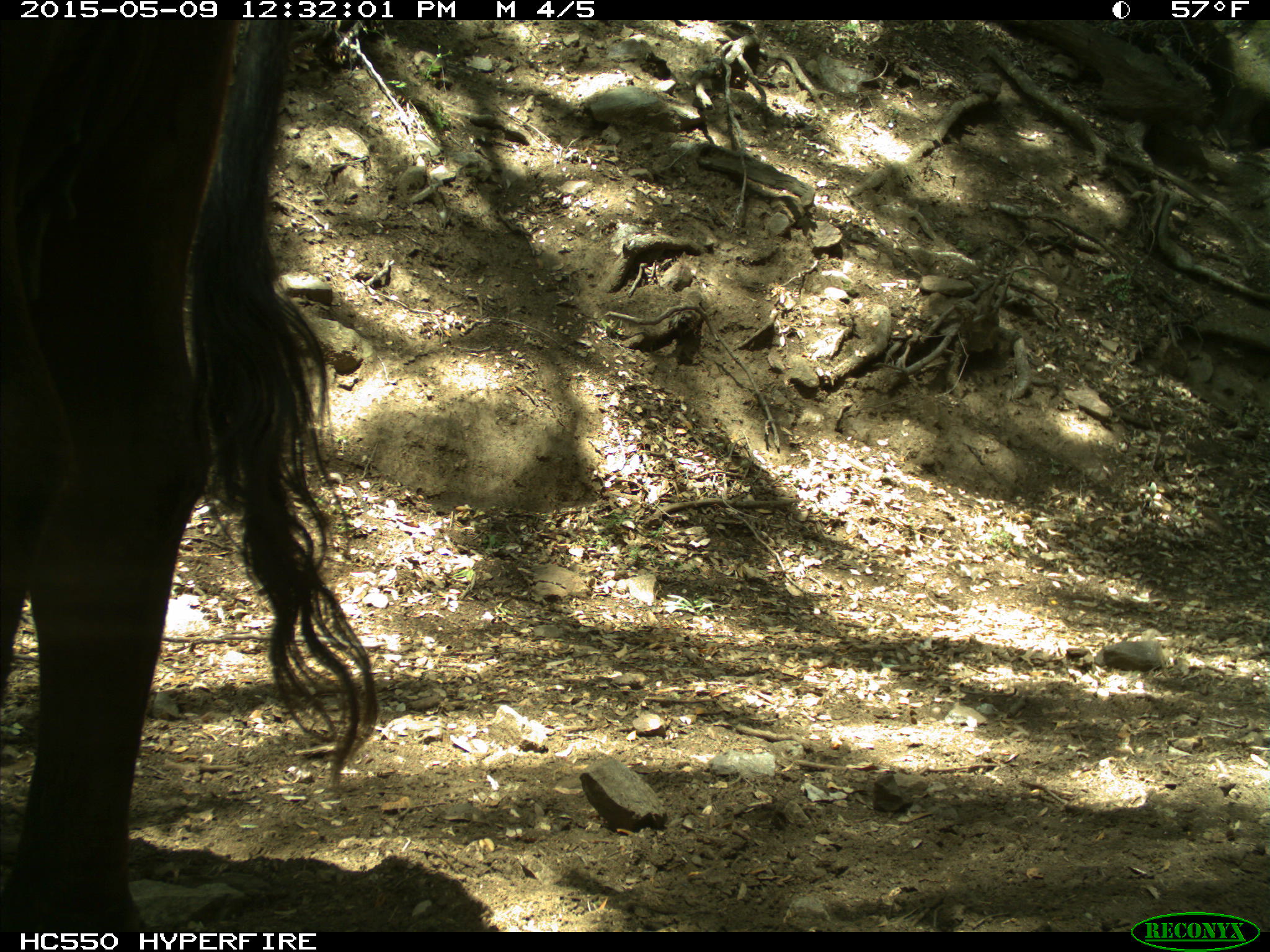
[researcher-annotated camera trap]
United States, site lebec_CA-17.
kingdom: Animalia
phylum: Chordata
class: Mammalia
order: Artiodactyla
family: Bovidae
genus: Bos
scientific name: Bos taurus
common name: domestic cow